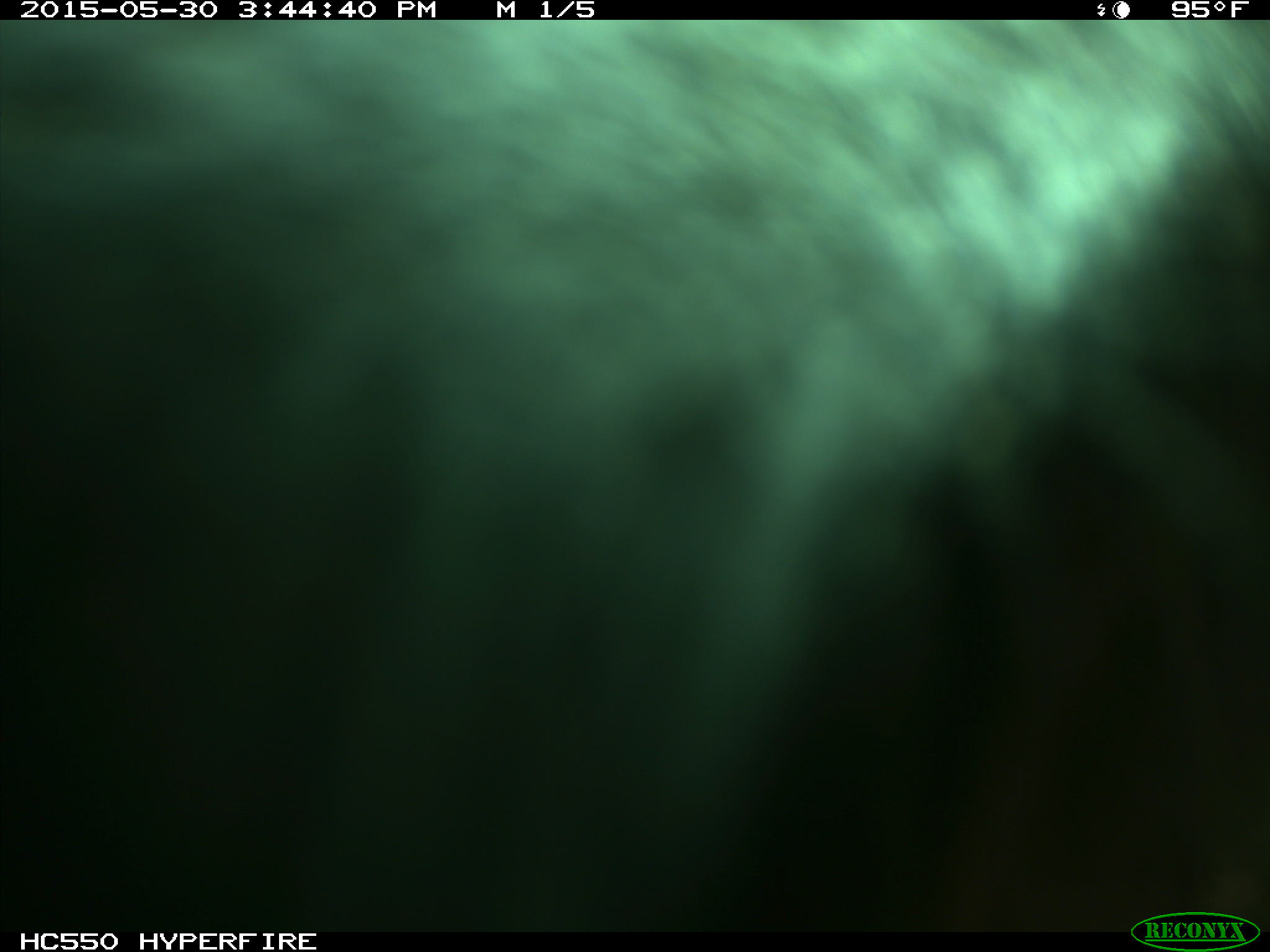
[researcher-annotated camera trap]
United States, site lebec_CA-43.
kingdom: Animalia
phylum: Chordata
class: Mammalia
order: Artiodactyla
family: Bovidae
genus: Bos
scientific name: Bos taurus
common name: domestic cow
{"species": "Bos taurus (domestic cow)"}